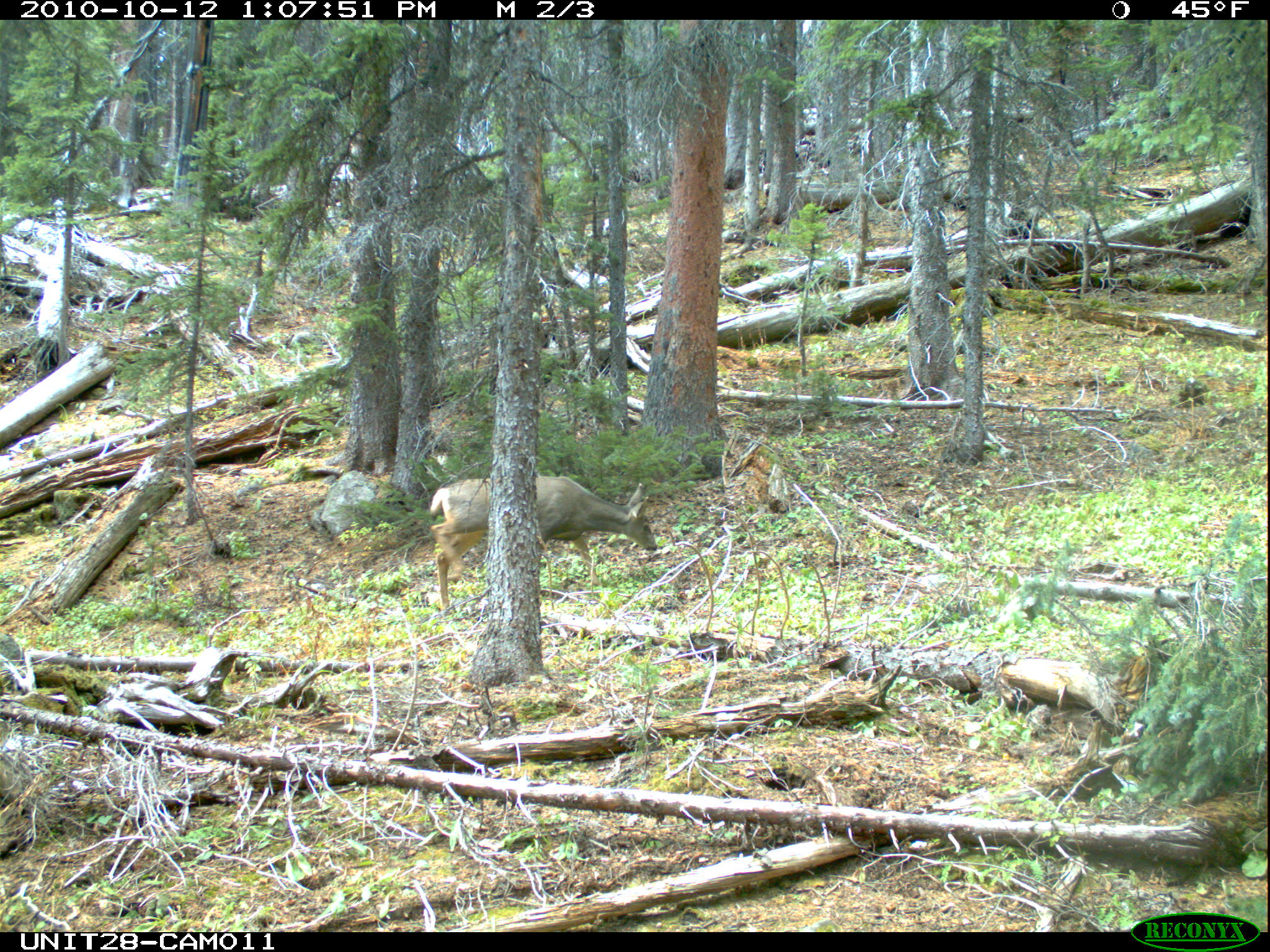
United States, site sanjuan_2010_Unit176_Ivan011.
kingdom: Animalia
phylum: Chordata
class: Mammalia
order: Artiodactyla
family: Cervidae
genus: Odocoileus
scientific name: Odocoileus hemionus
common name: mule deer